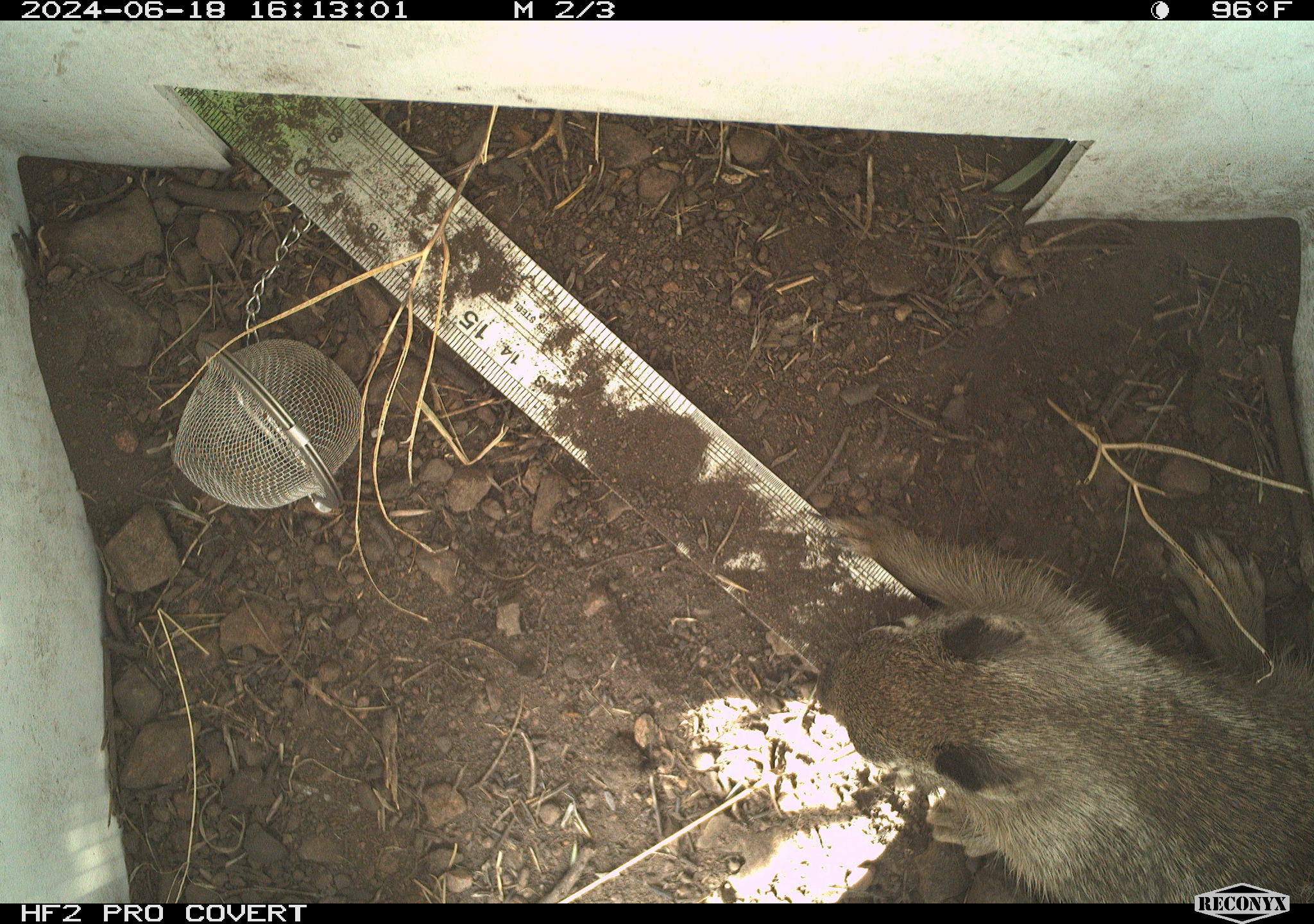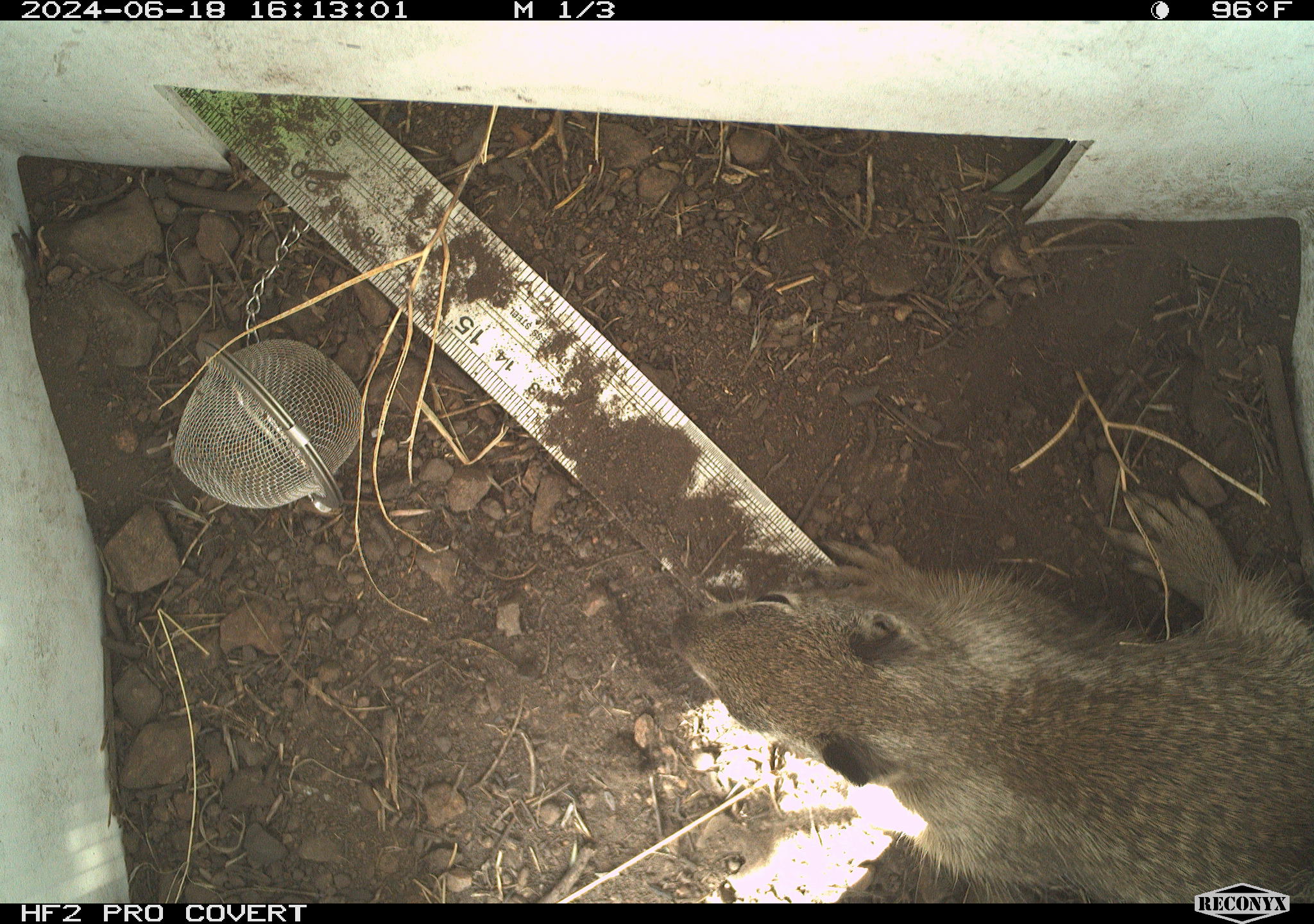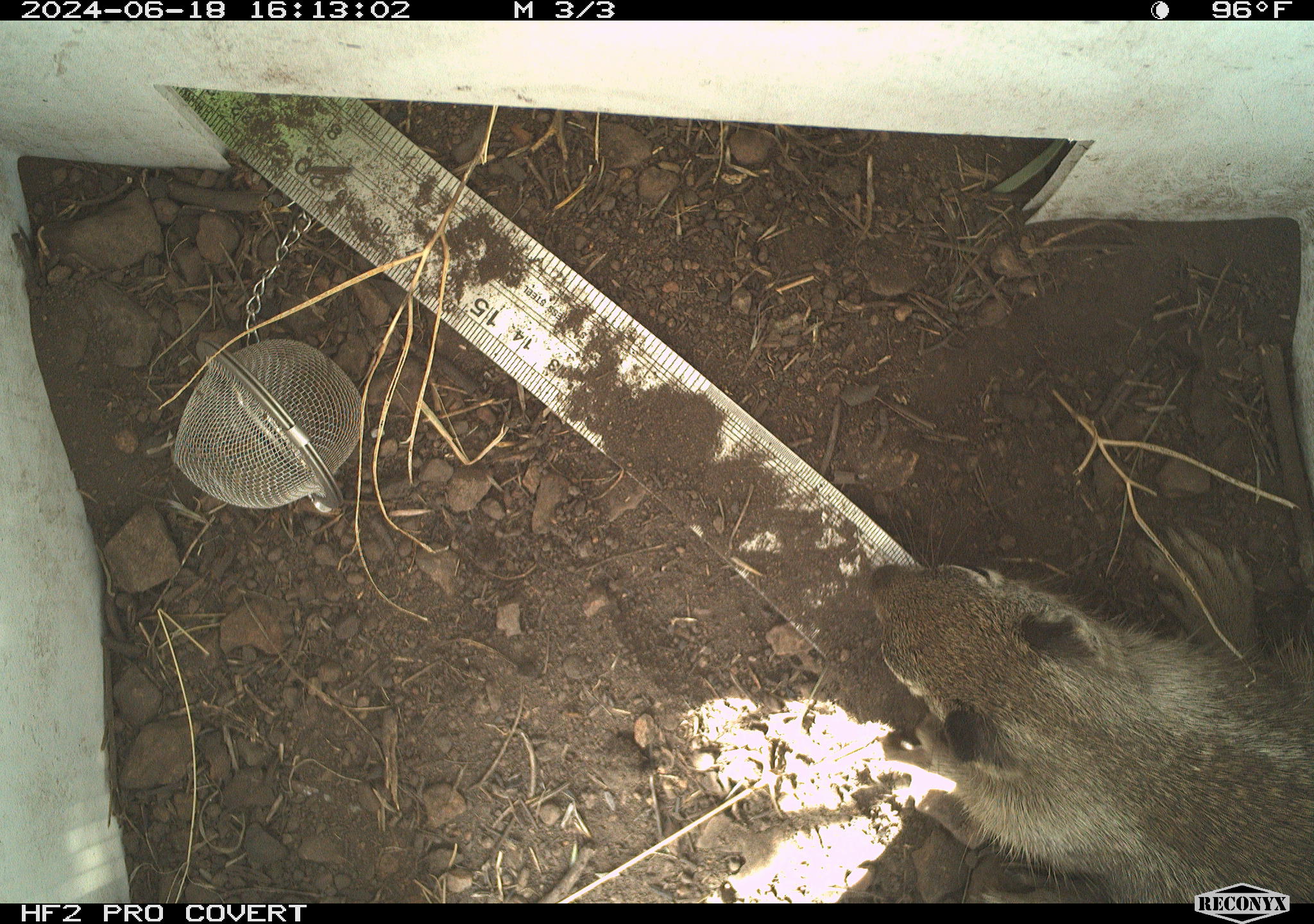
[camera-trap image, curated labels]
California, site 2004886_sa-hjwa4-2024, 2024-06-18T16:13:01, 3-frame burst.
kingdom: Animalia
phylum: Chordata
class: Mammalia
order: Rodentia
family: Sciuridae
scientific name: Sciuridae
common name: squirrels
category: sciuridae family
Sciuridae family (squirrels) (Sciuridae).